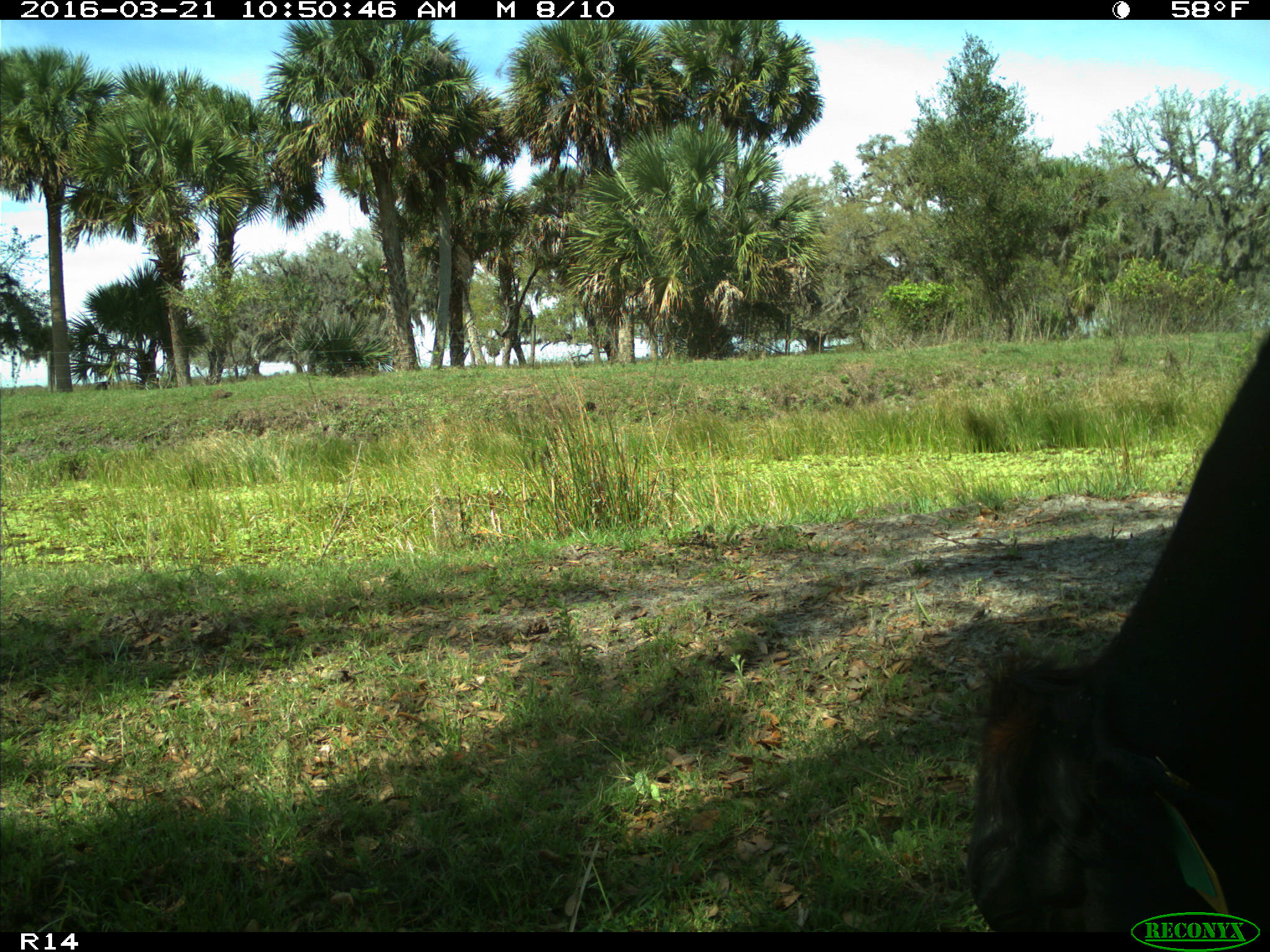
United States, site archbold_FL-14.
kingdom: Animalia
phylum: Chordata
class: Mammalia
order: Artiodactyla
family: Bovidae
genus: Bos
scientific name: Bos taurus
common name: domestic cow